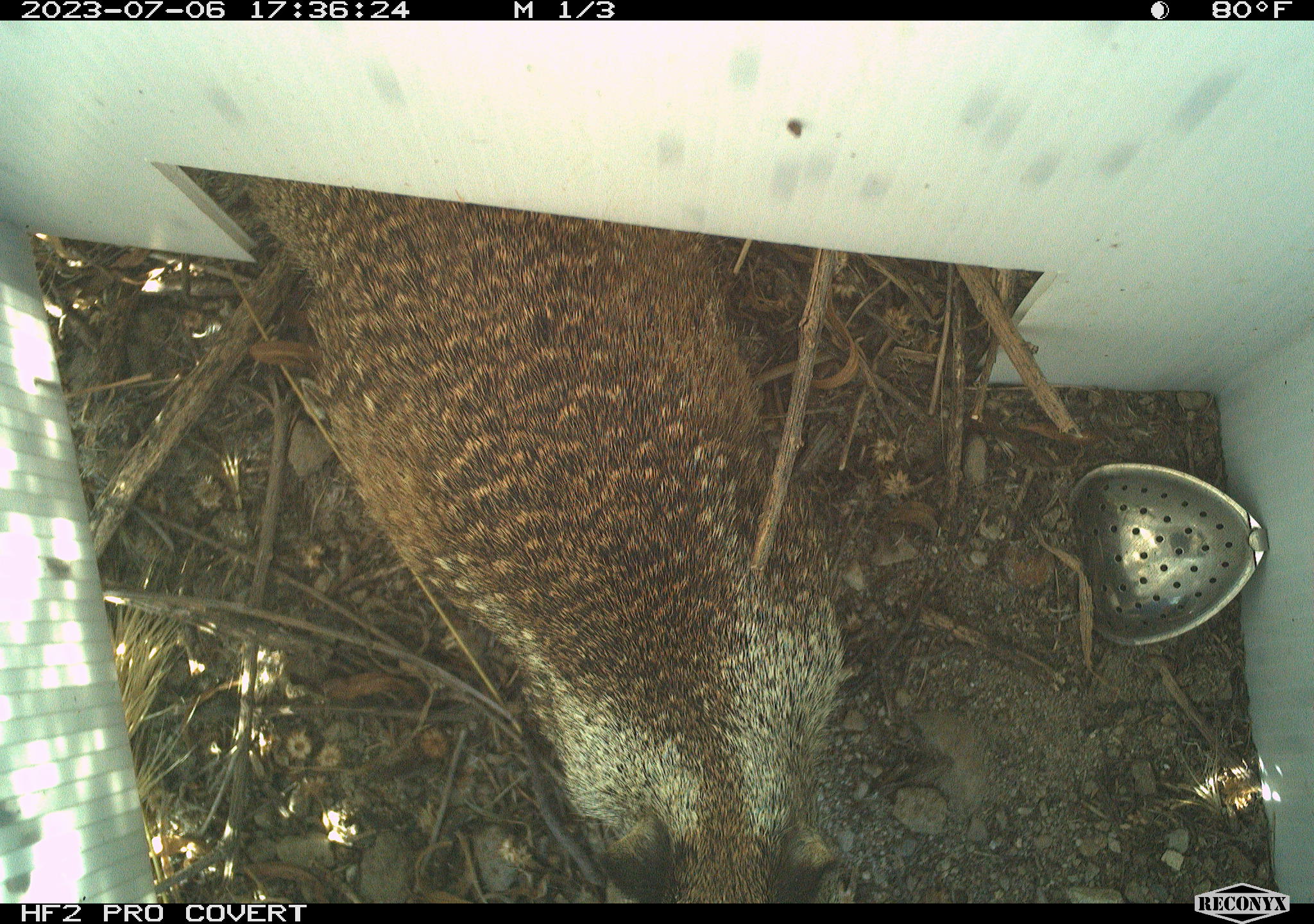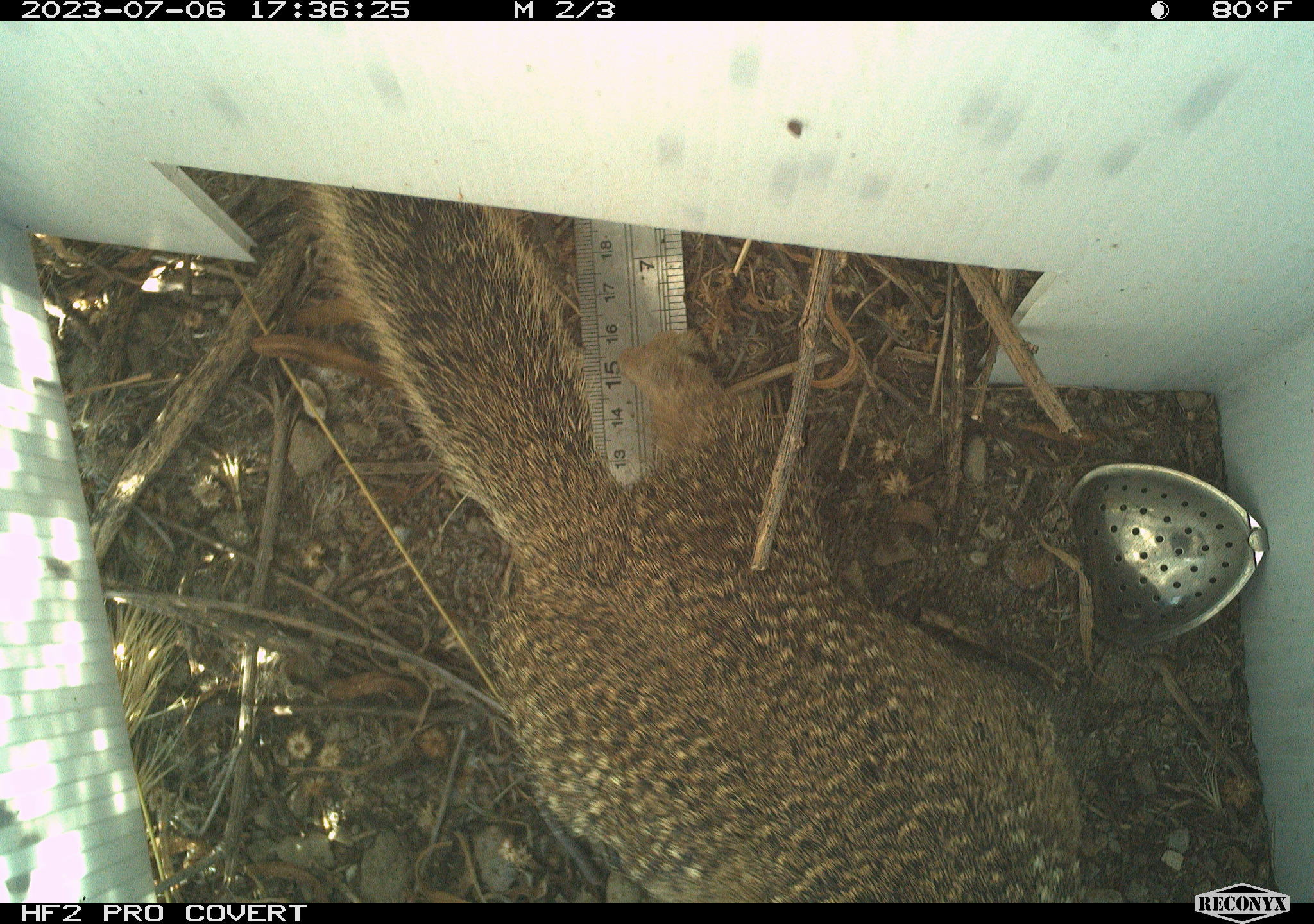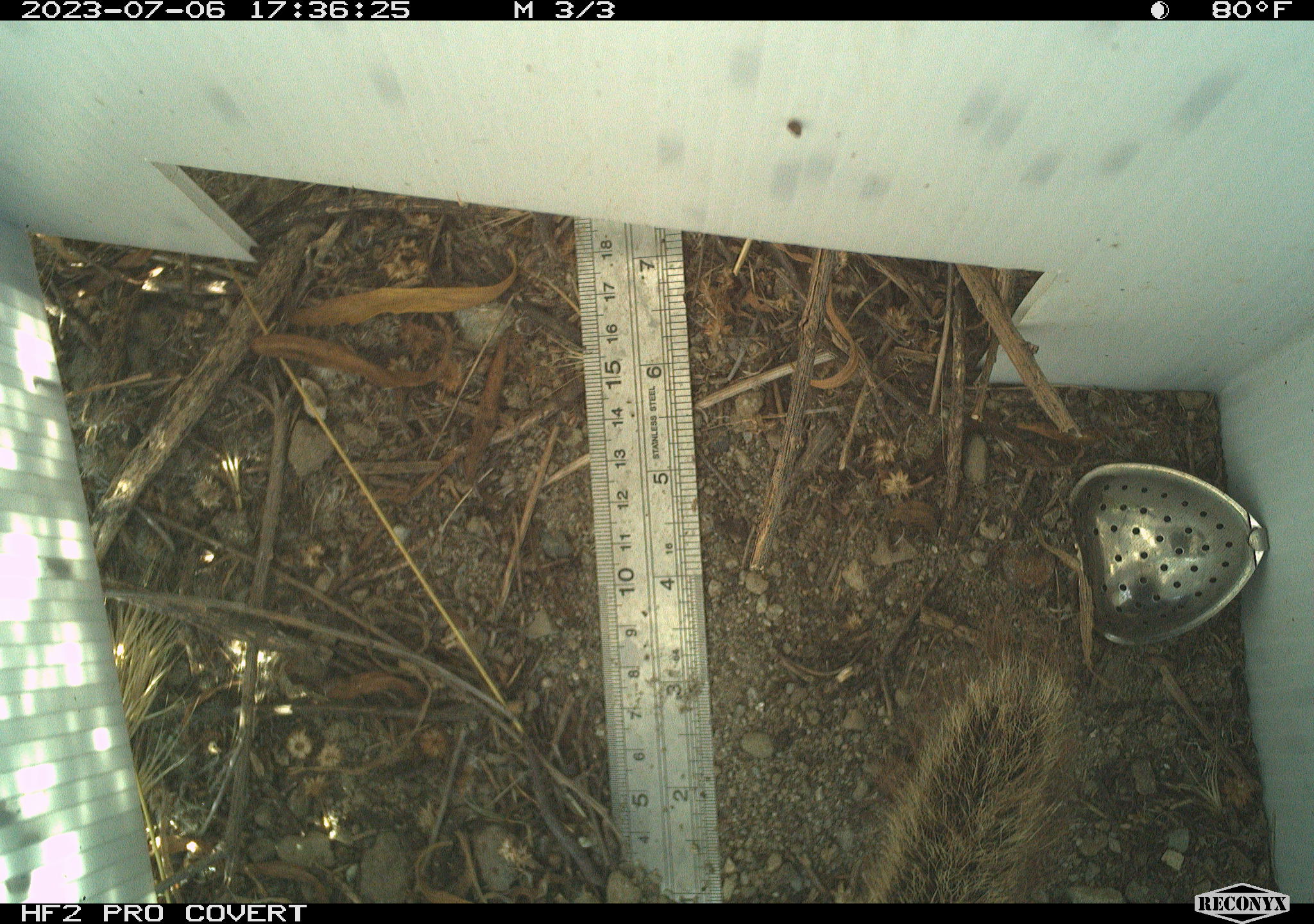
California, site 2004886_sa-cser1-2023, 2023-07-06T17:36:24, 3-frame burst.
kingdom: Animalia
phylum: Chordata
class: Mammalia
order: Rodentia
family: Sciuridae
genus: Otospermophilus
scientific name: Otospermophilus beecheyi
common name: california ground squirrel